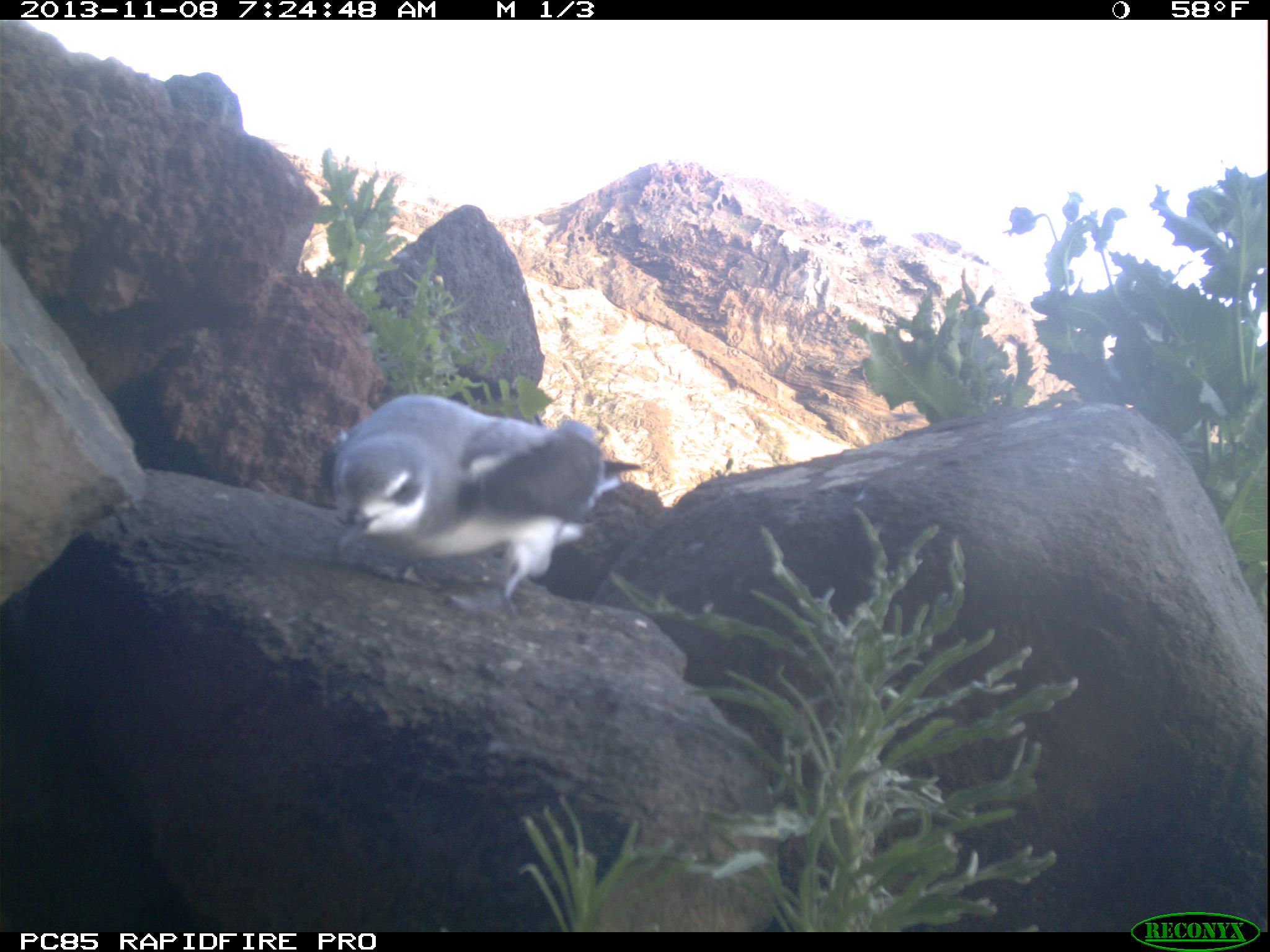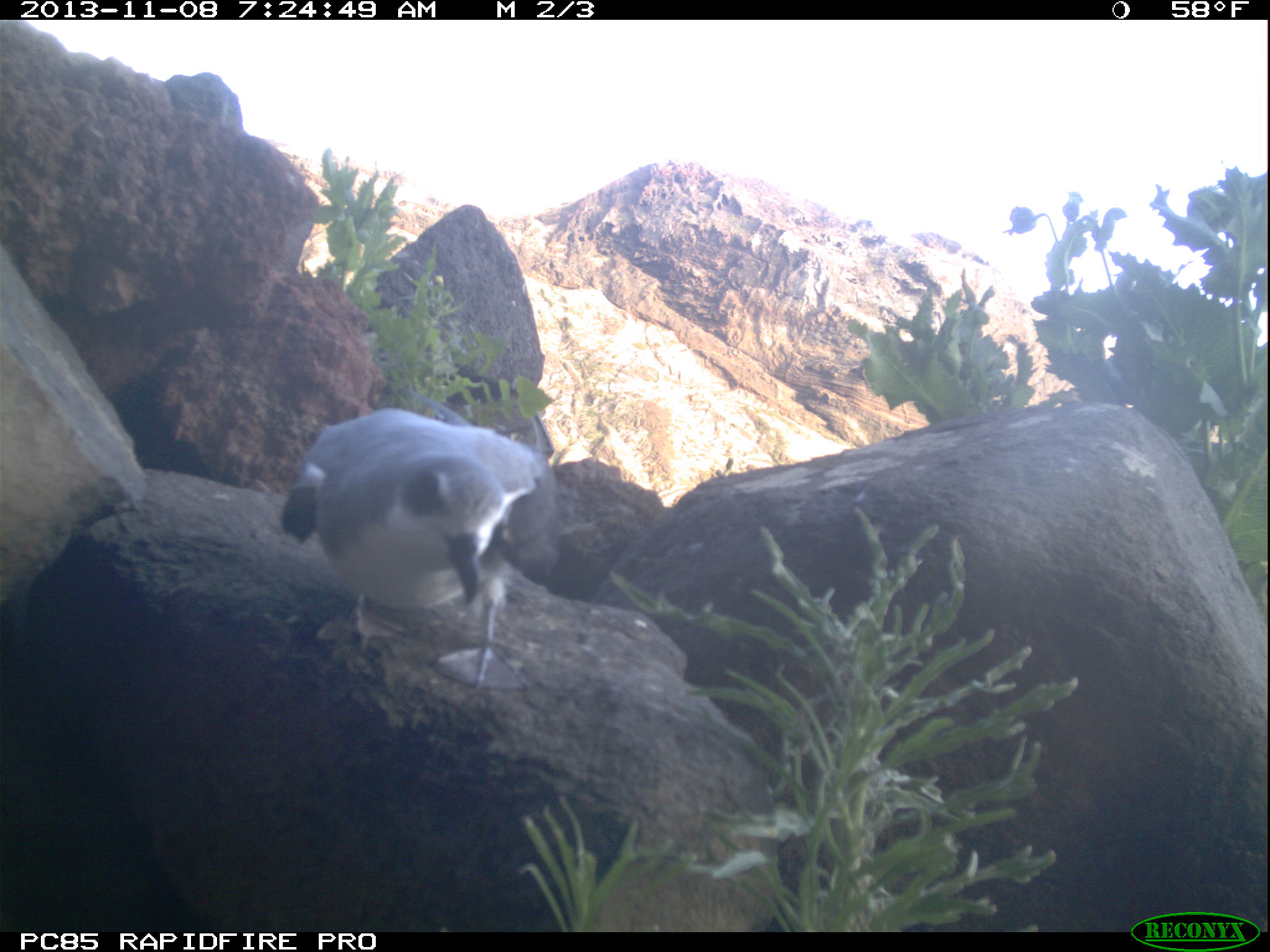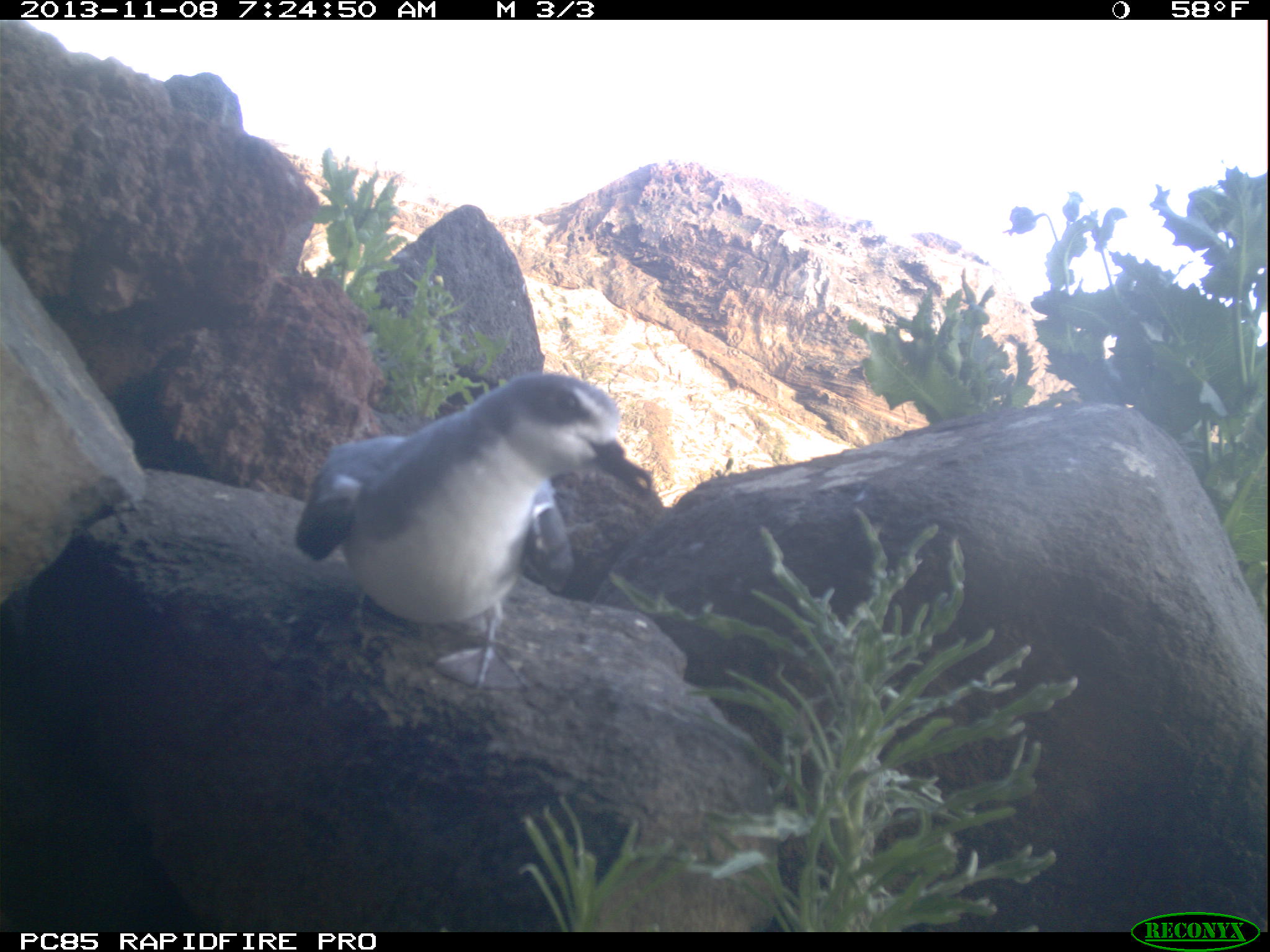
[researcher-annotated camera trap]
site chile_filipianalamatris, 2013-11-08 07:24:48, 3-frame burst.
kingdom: Animalia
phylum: Chordata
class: Aves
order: Procellariiformes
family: Procellariidae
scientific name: Procellariidae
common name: petrel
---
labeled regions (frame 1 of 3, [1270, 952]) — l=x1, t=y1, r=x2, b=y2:
petrel: l=319, t=391, r=645, b=620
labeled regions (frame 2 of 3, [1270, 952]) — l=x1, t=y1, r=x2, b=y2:
petrel: l=277, t=406, r=566, b=677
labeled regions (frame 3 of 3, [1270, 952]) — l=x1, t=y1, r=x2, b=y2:
petrel: l=292, t=369, r=659, b=684